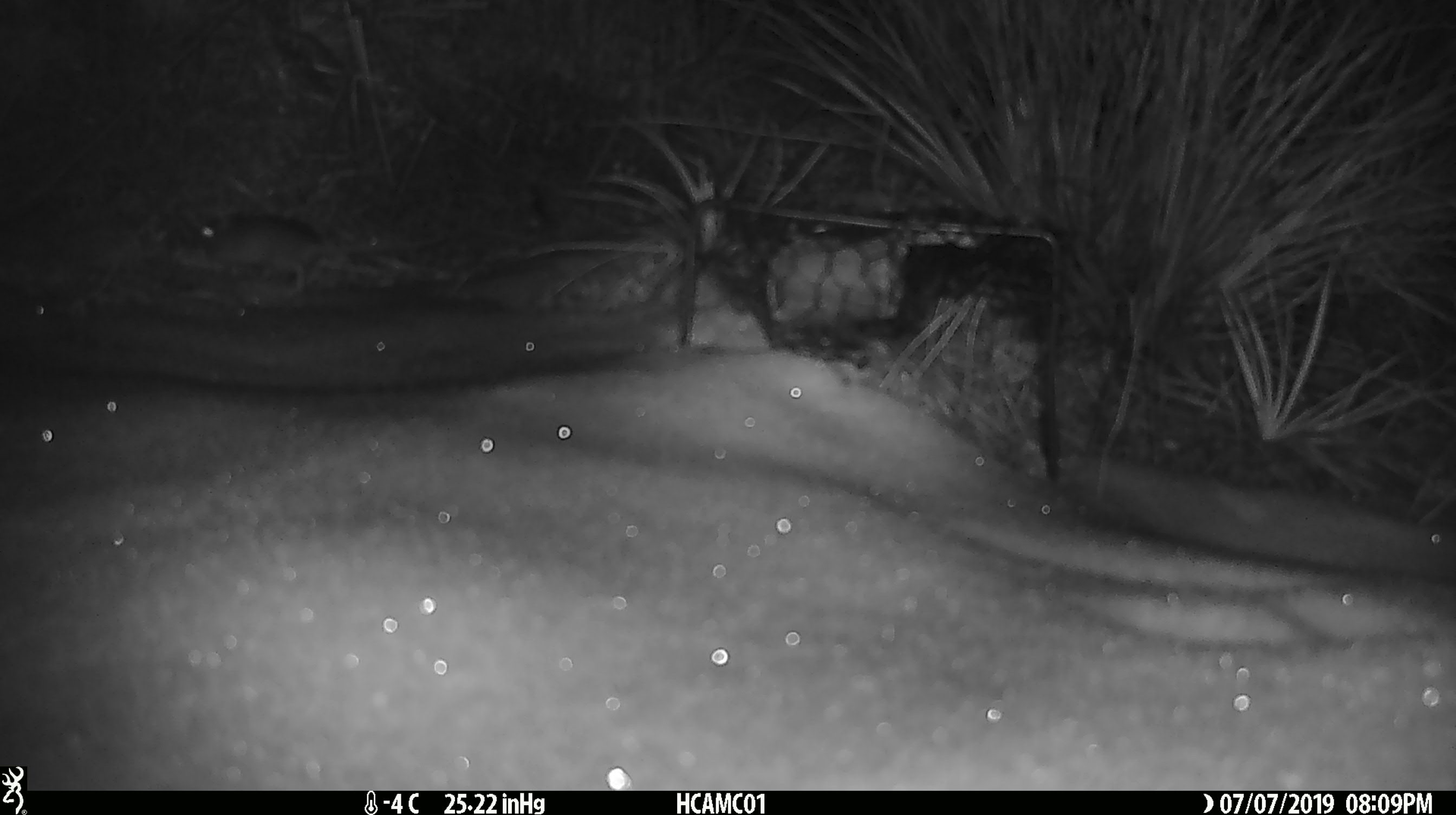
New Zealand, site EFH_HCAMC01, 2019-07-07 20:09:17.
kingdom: Animalia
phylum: Chordata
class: Mammalia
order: Rodentia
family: Muridae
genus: Mus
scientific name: Mus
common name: mouse